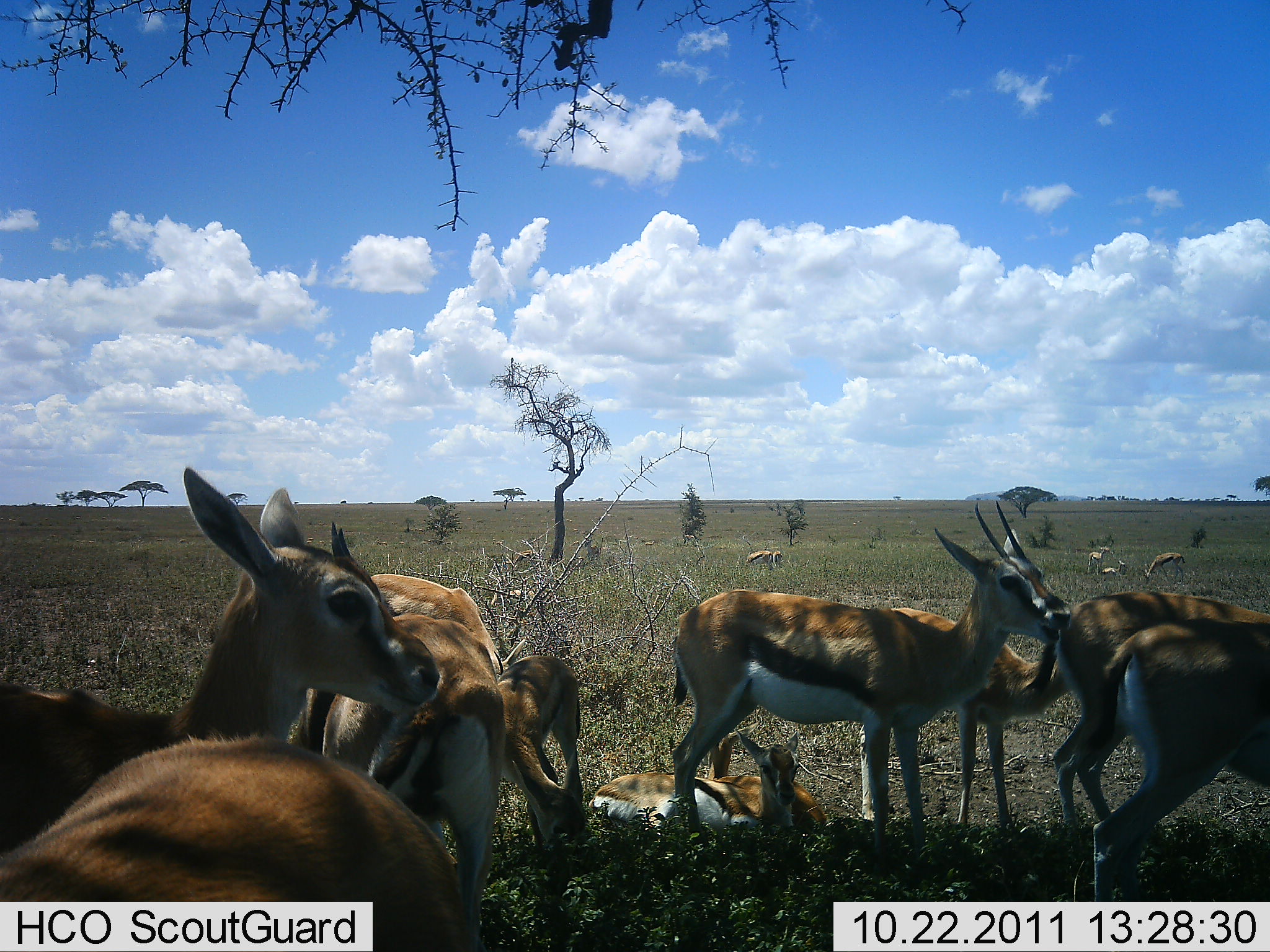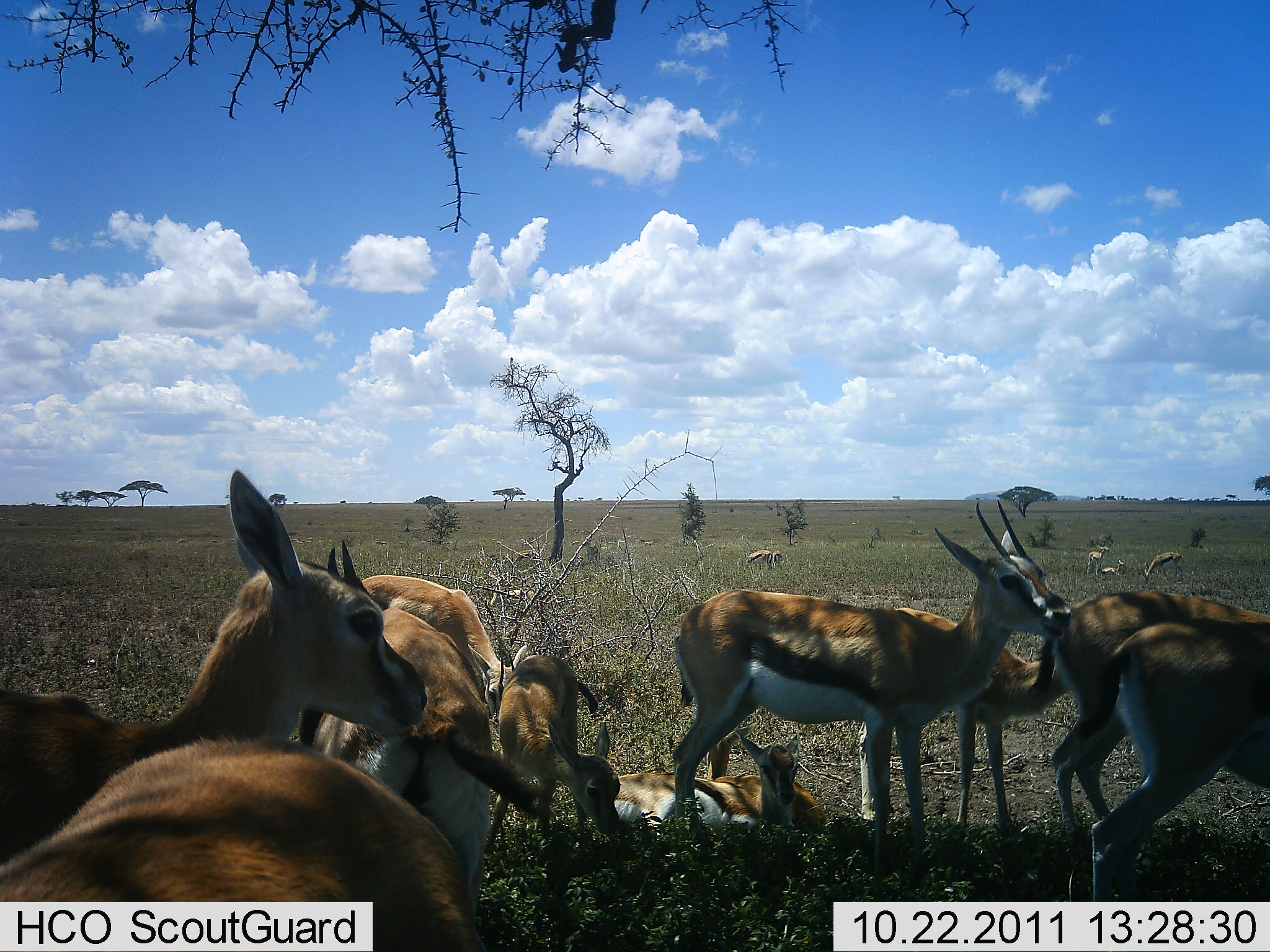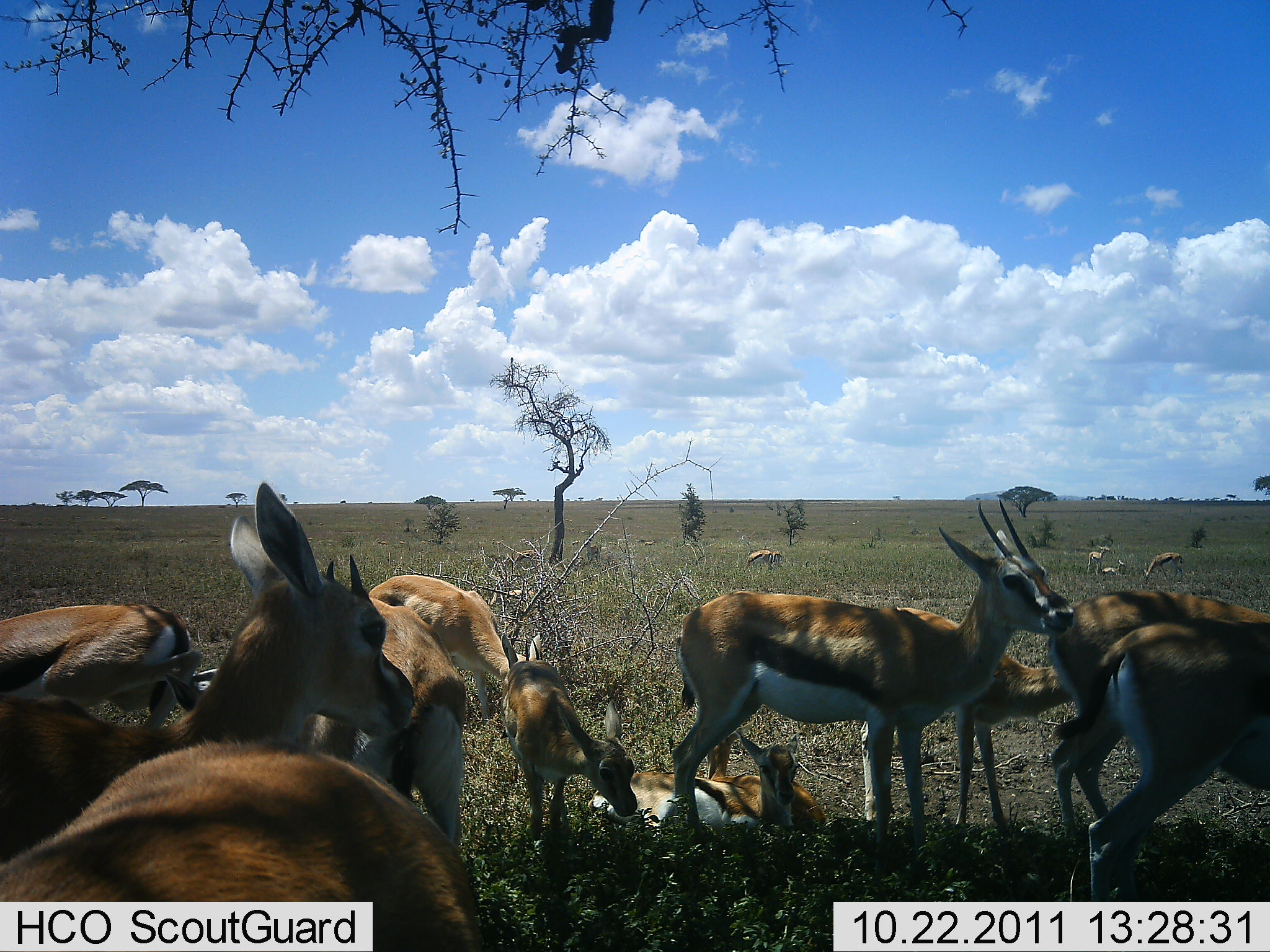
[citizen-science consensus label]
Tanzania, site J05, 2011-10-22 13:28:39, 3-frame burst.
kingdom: Animalia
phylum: Chordata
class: Mammalia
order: Artiodactyla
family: Bovidae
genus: Eudorcas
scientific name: Eudorcas thomsonii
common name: thomson's gazelle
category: gazellethomsons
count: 11-50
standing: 86%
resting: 79%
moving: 7%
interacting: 21%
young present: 29%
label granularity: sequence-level